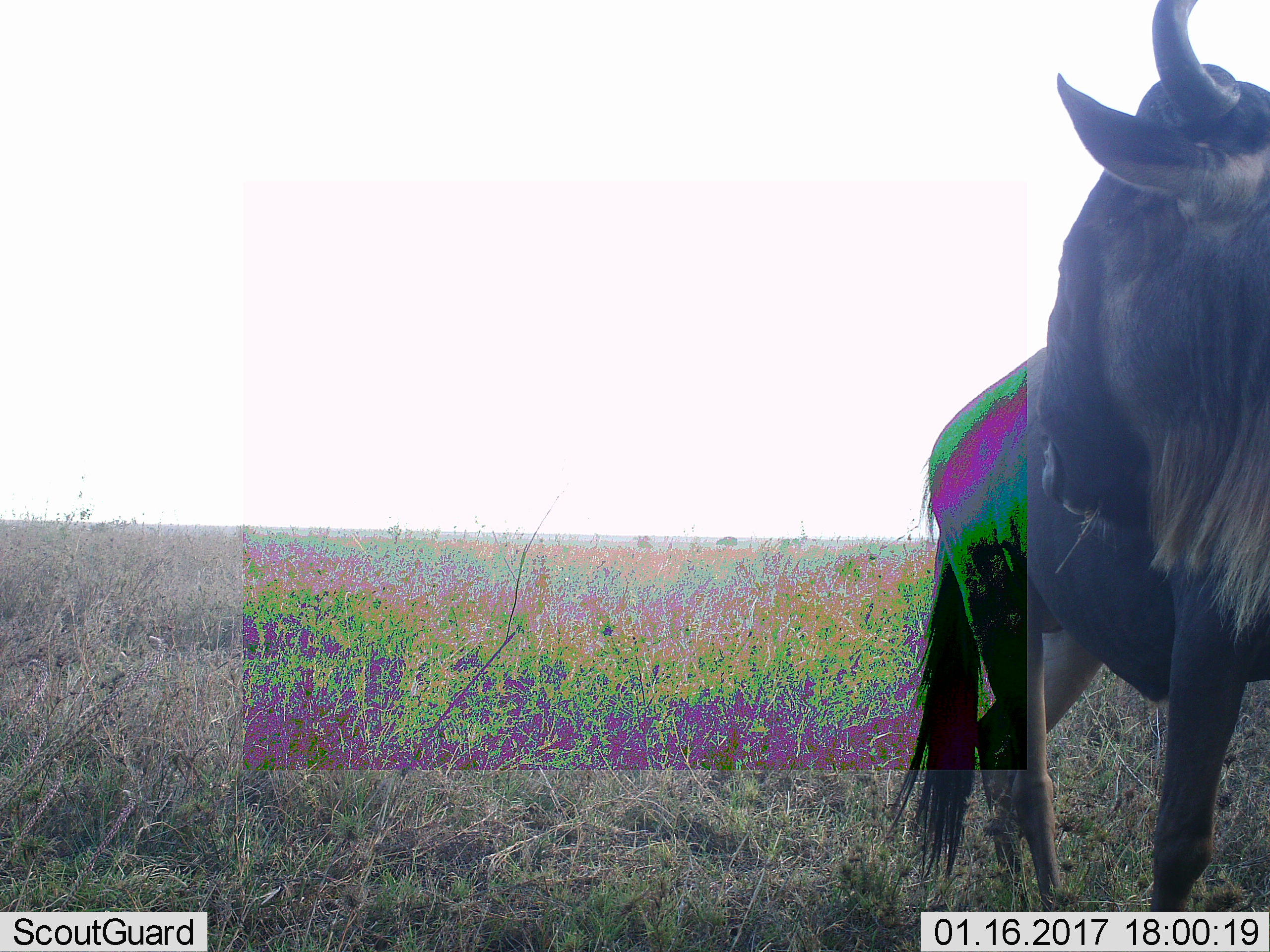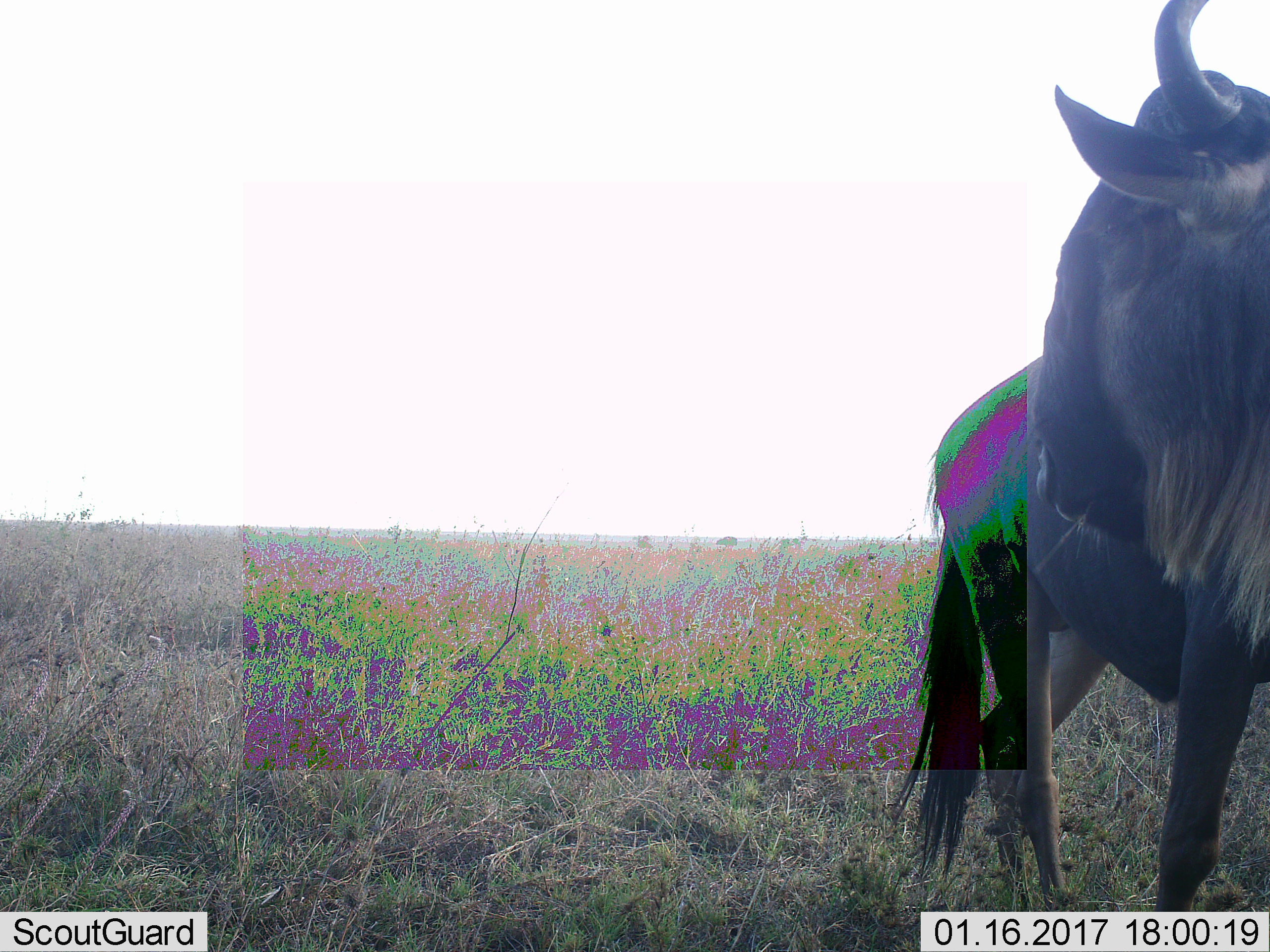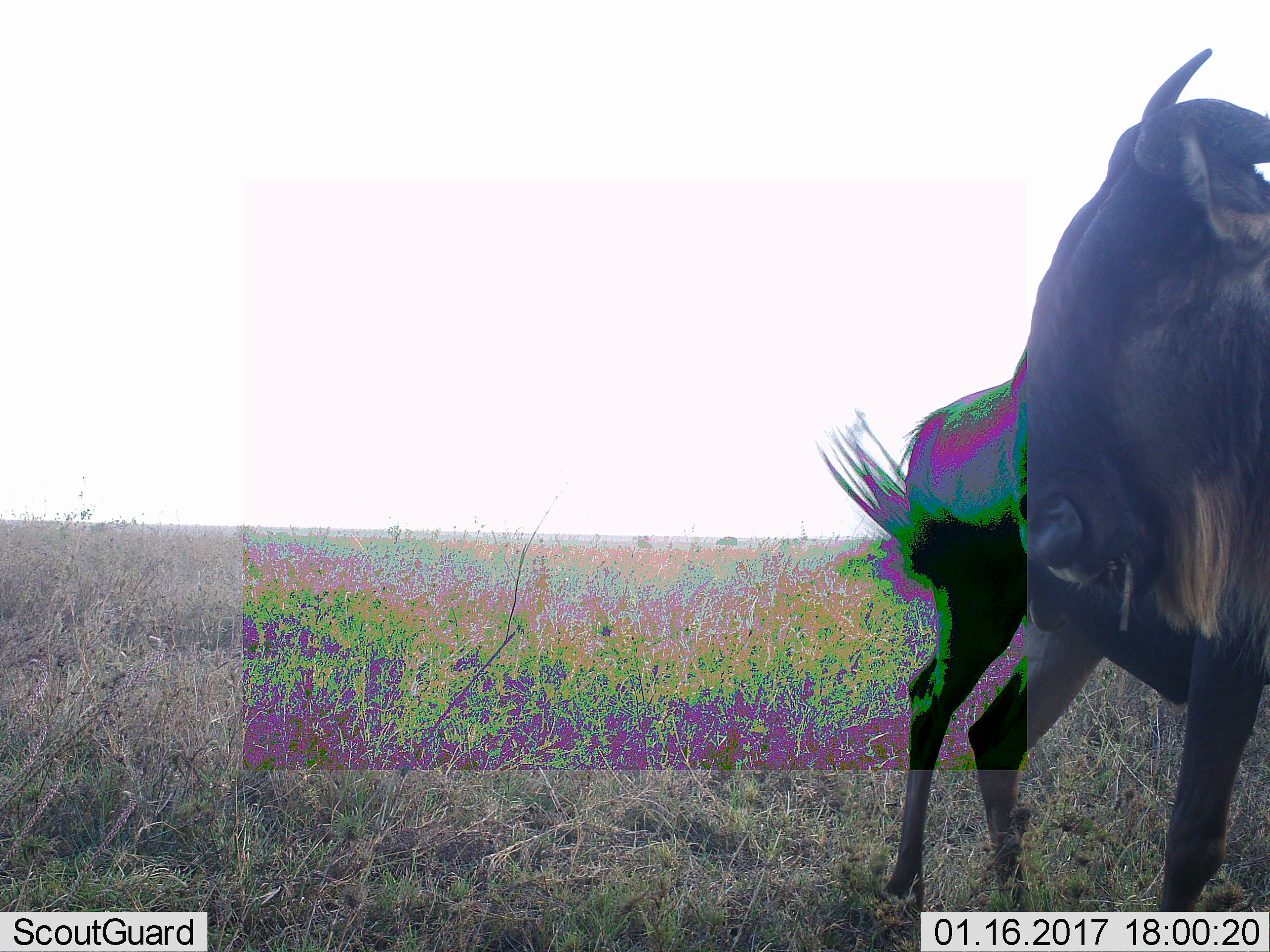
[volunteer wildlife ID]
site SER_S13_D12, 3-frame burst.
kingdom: Animalia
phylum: Chordata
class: Mammalia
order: Artiodactyla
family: Bovidae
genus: Connochaetes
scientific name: Connochaetes taurinus taurinus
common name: blue wildebeest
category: wildebeestblue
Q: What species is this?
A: Wildebeestblue (blue wildebeest) (Connochaetes taurinus taurinus).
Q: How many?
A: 1.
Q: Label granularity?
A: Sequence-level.